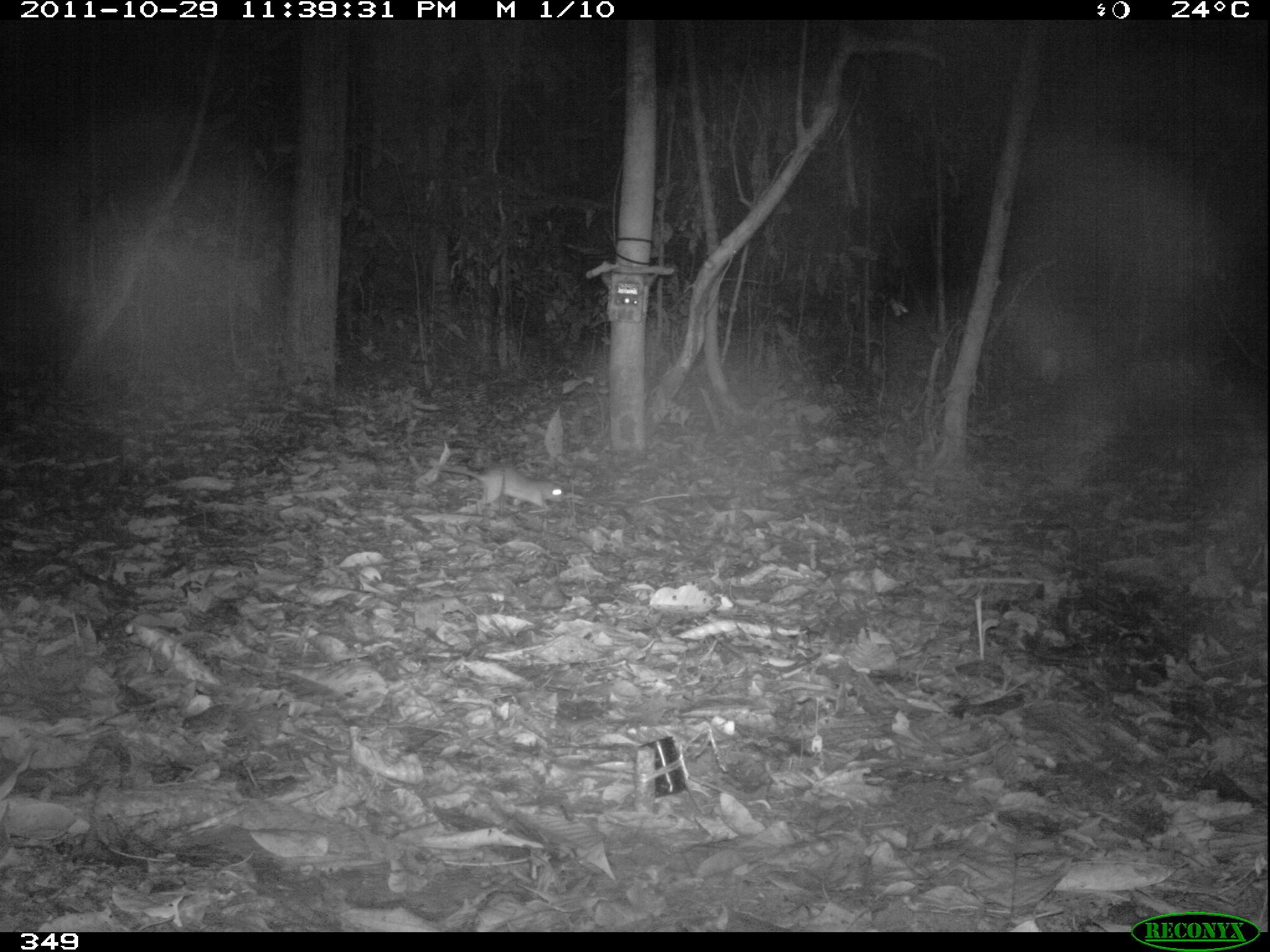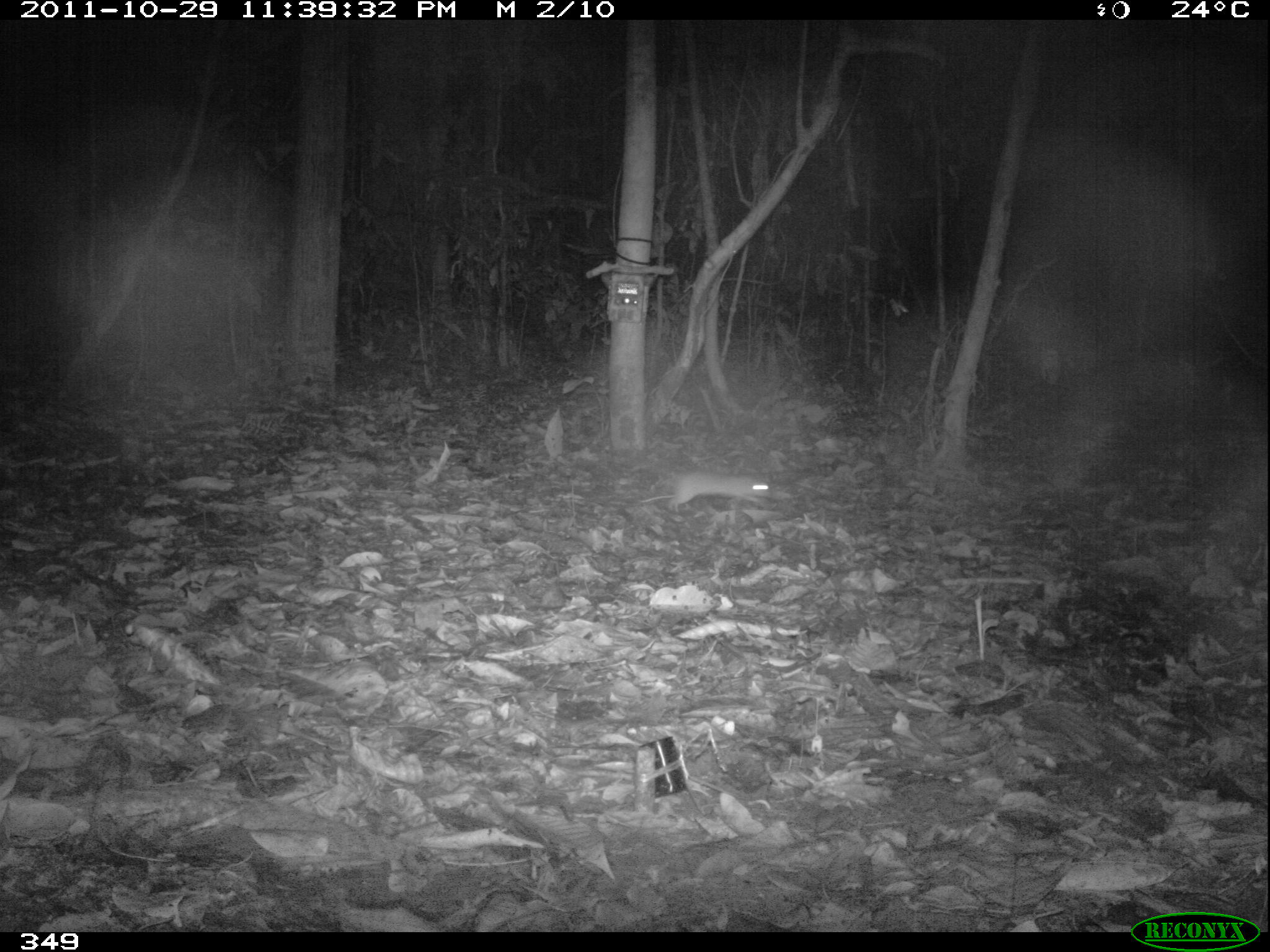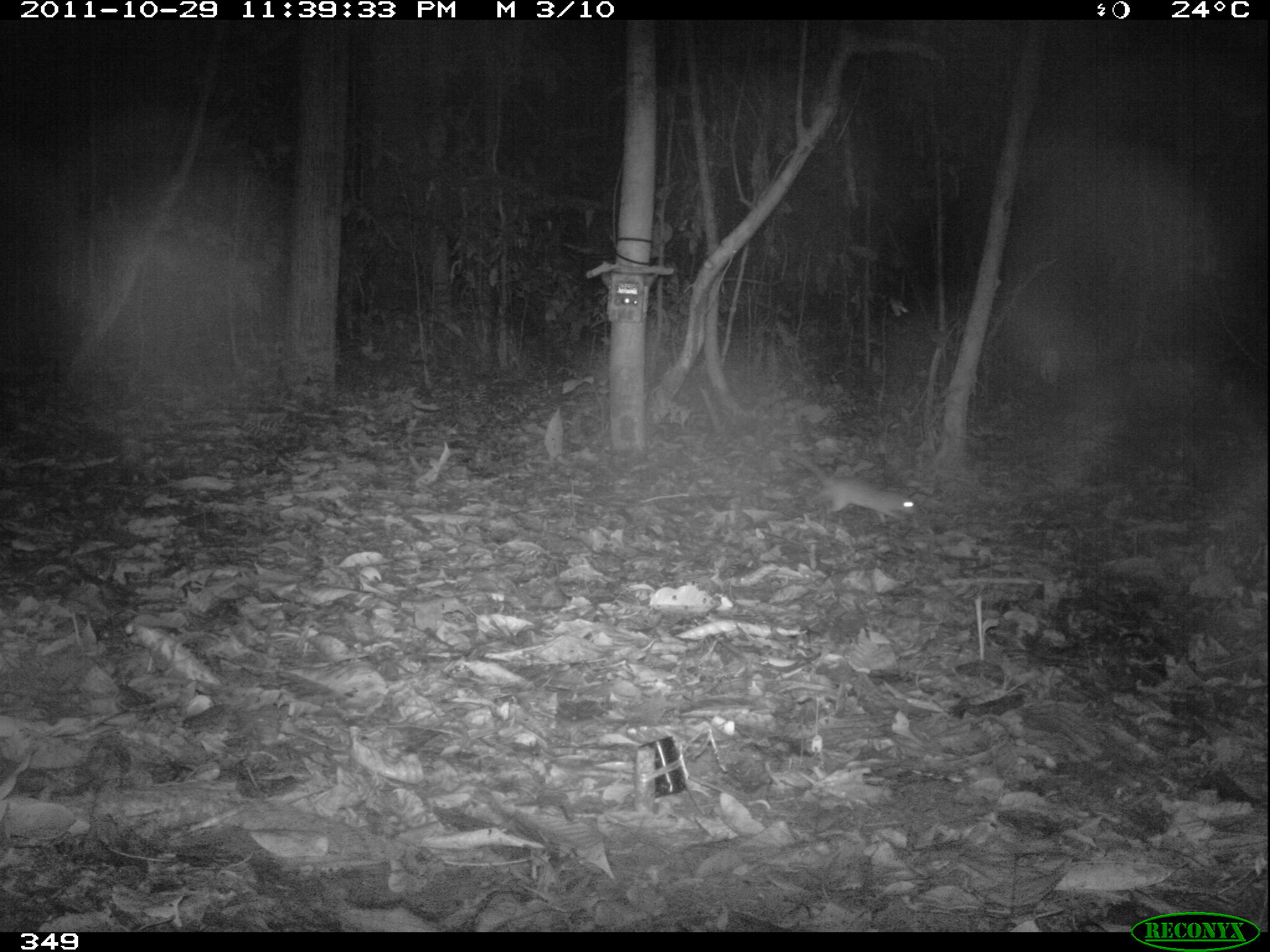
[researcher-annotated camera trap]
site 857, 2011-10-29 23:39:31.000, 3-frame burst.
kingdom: Animalia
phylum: Chordata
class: Mammalia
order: Rodentia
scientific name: Rodentia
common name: rodents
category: unknown rodent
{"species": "unknown rodent (rodents) (Rodentia)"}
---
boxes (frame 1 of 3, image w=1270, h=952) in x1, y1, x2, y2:
unknown rodent: 437, 462, 563, 513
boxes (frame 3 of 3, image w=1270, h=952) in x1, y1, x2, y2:
unknown rodent: 791, 451, 919, 528